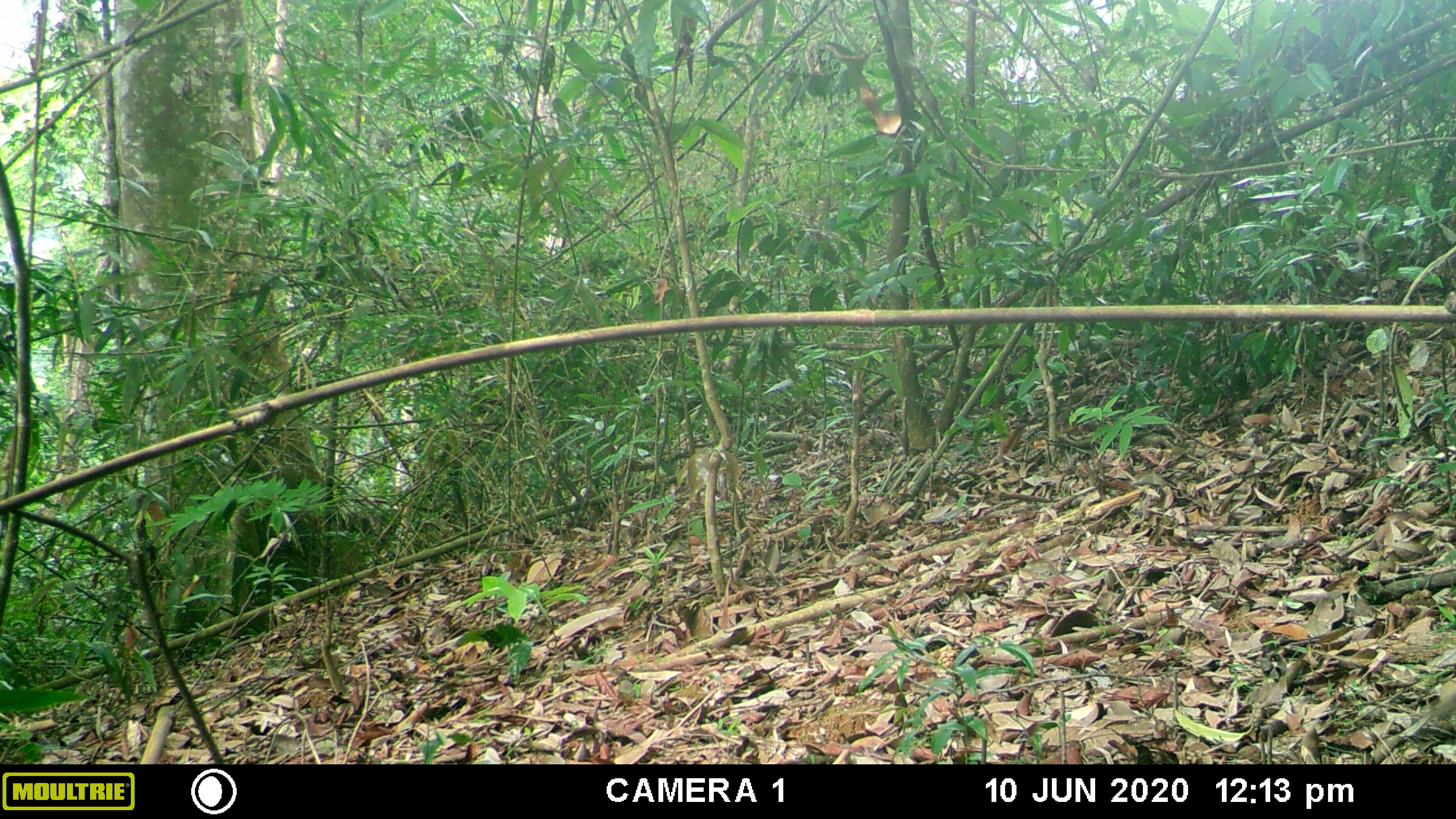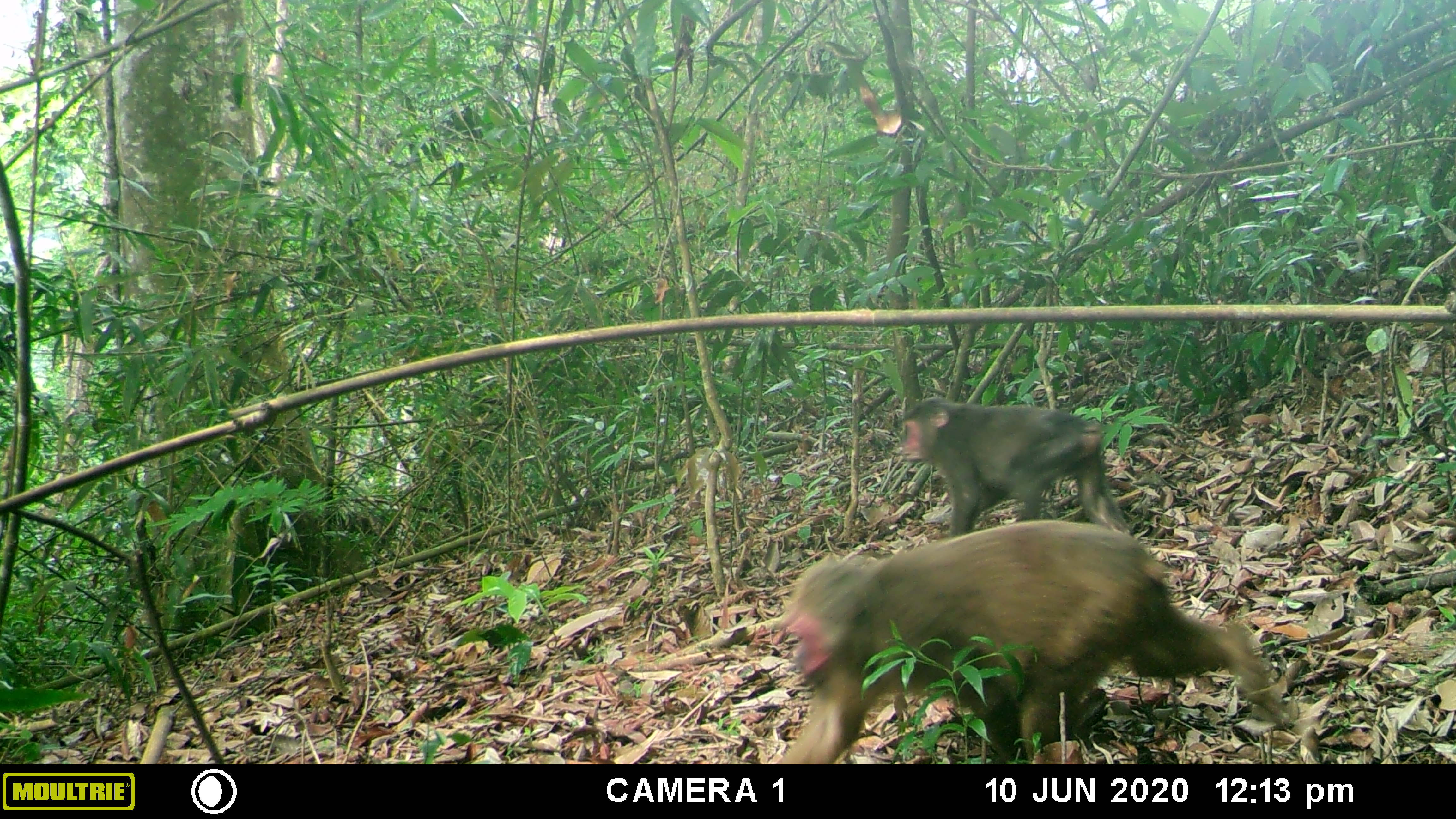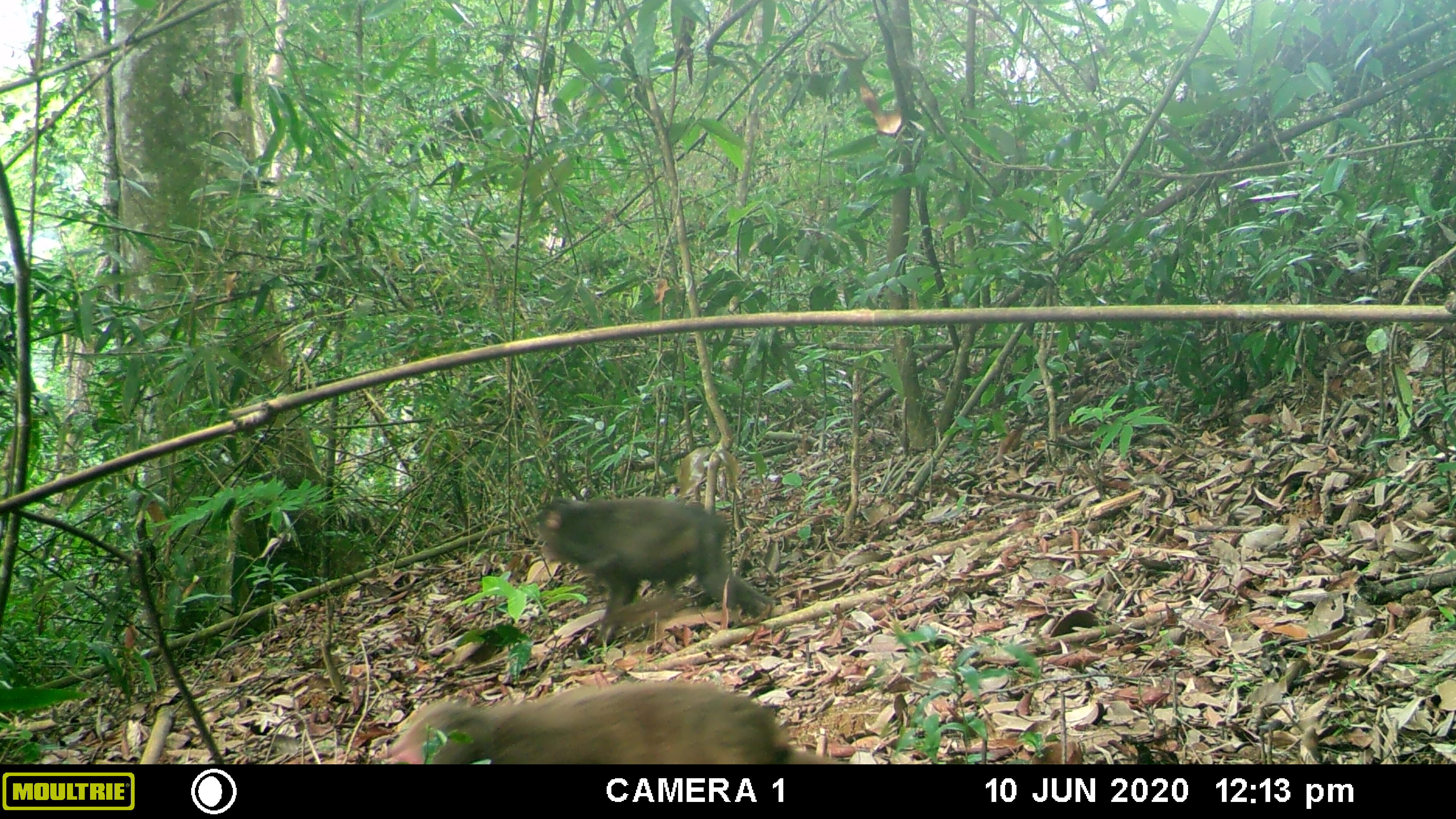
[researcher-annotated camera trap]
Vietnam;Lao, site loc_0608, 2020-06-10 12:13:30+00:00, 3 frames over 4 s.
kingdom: Animalia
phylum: Chordata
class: Mammalia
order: Primates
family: Cercopithecidae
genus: Macaca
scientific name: Macaca arctoides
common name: stump-tailed macaque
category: stump tailed macaque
Stump tailed macaque (stump-tailed macaque) (Macaca arctoides). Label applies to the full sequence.